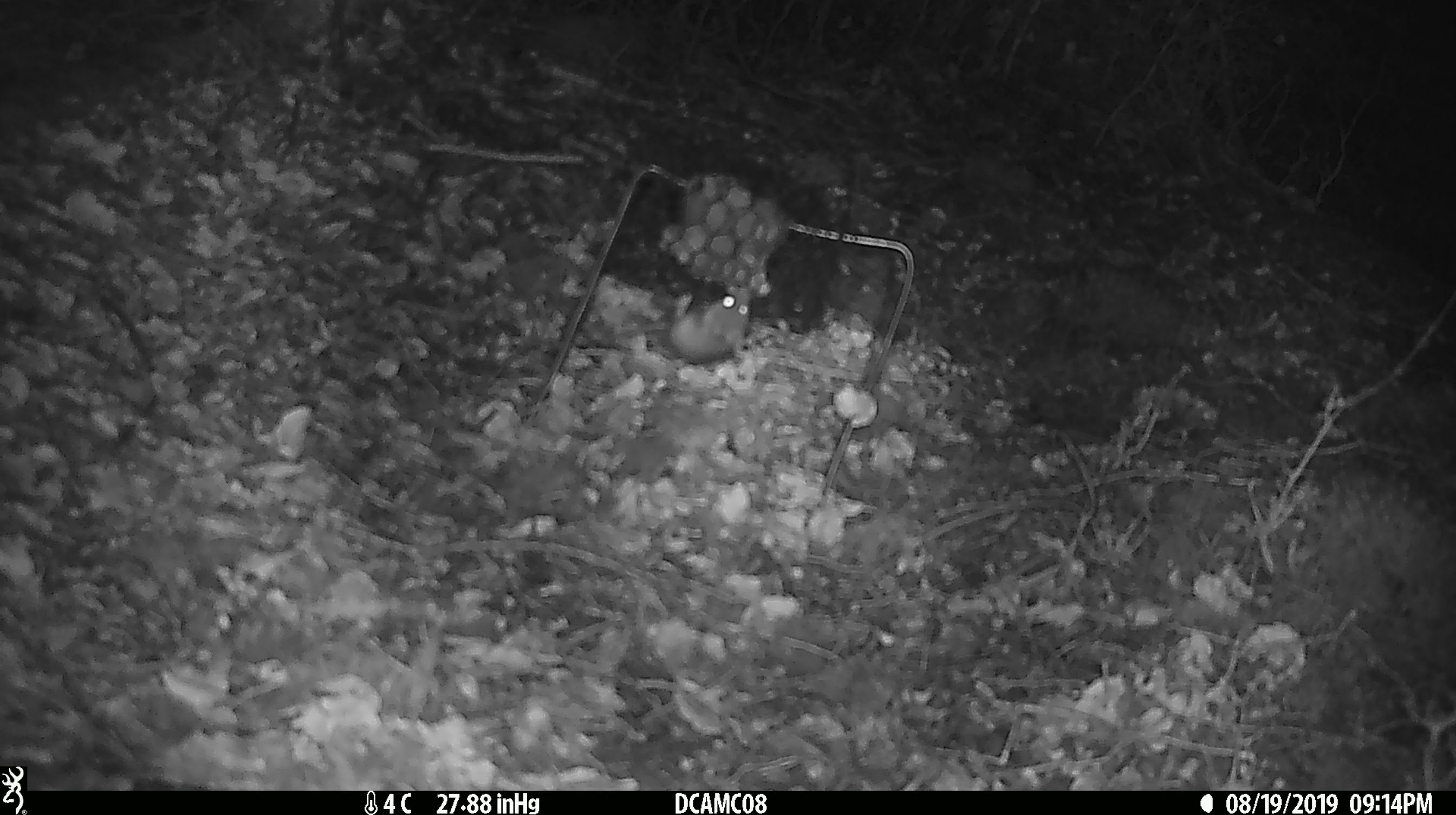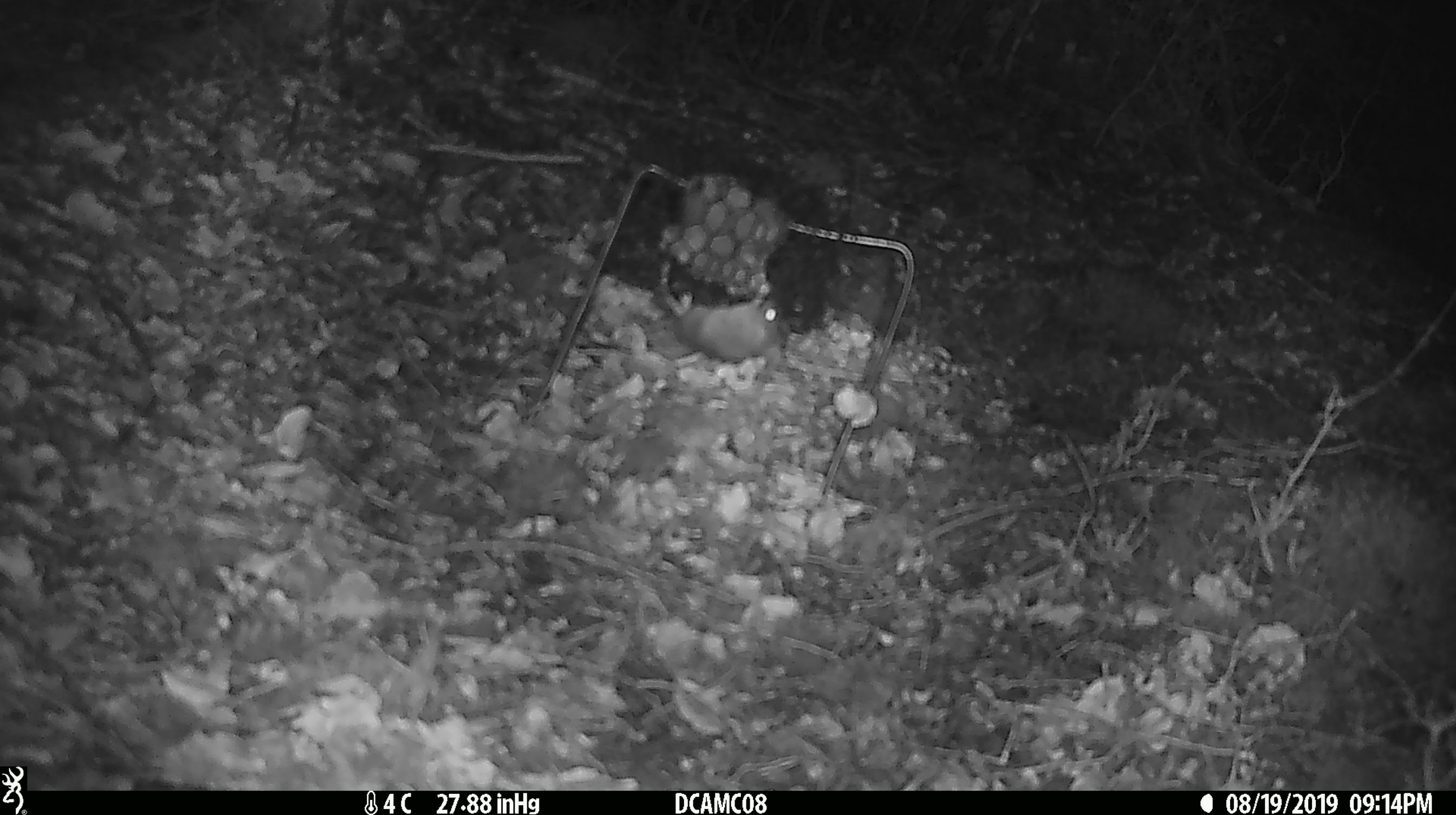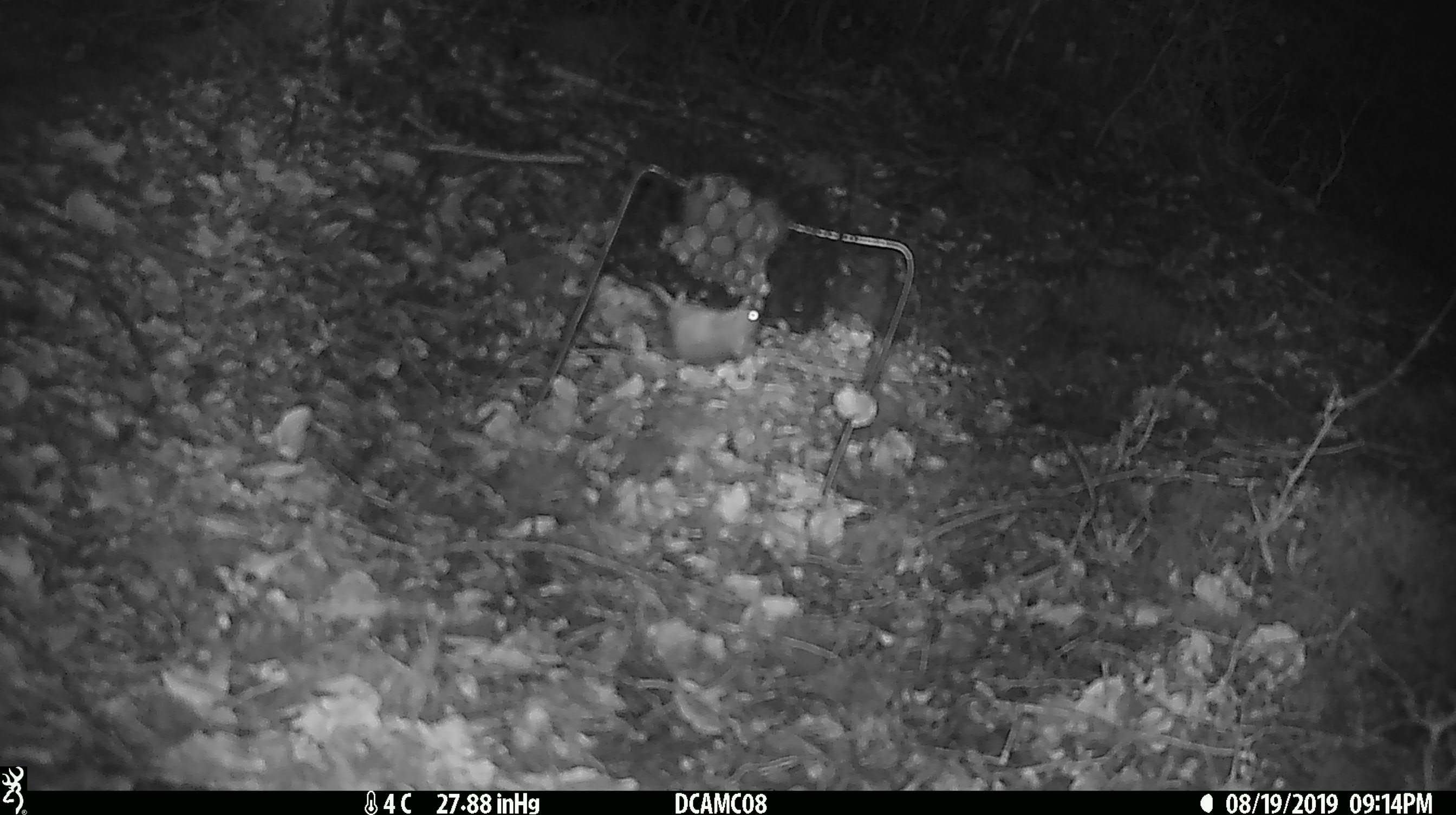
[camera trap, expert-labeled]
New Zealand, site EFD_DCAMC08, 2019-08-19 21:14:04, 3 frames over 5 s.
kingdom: Animalia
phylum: Chordata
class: Mammalia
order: Rodentia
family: Muridae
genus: Mus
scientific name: Mus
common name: mouse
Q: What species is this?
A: Mouse (Mus).